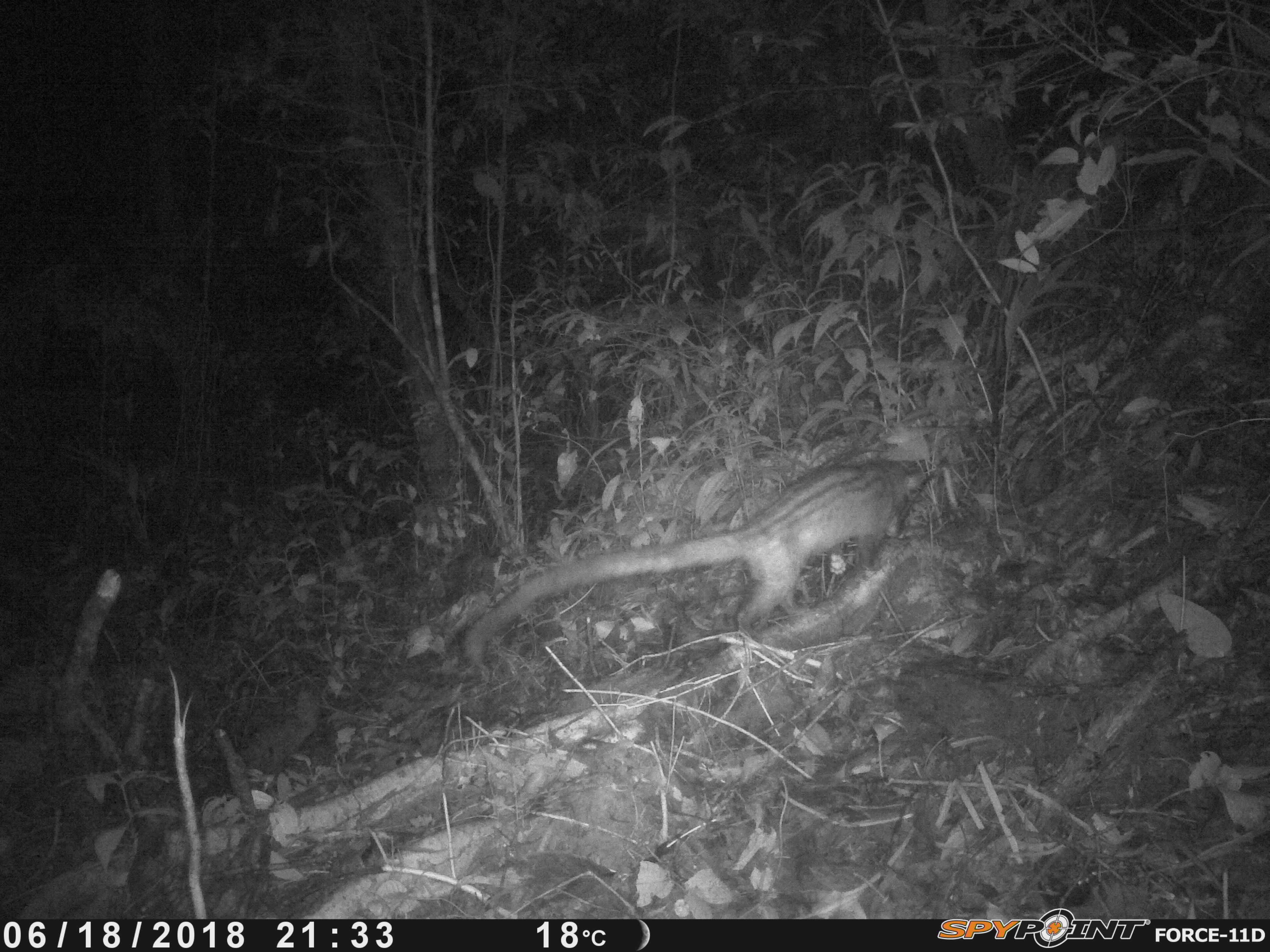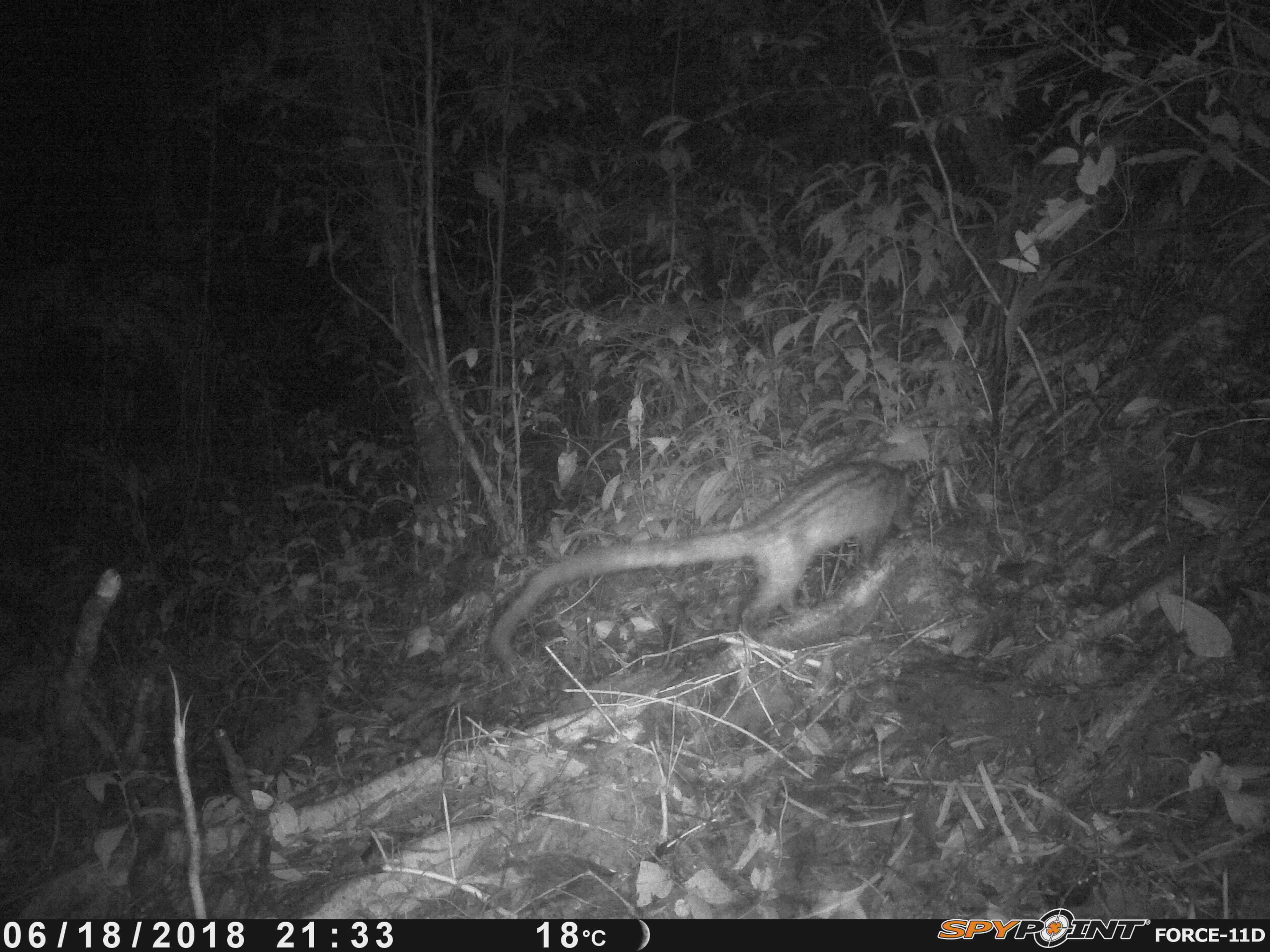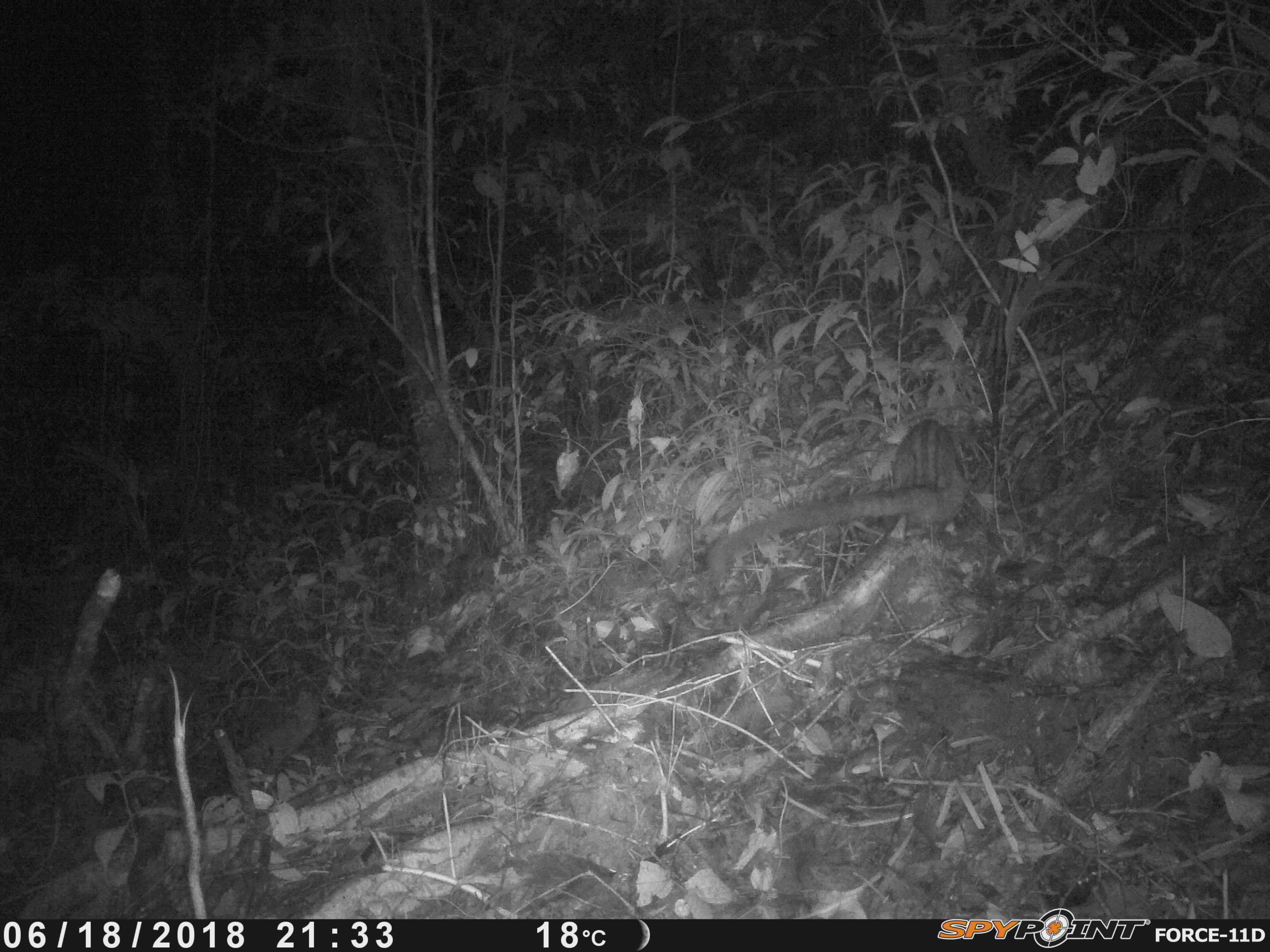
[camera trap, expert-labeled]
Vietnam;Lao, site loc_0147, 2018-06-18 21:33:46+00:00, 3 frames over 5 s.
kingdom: Animalia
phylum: Chordata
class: Mammalia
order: Carnivora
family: Viverridae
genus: Paradoxurus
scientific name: Paradoxurus hermaphroditus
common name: common palm civet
Common palm civet (Paradoxurus hermaphroditus). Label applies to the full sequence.